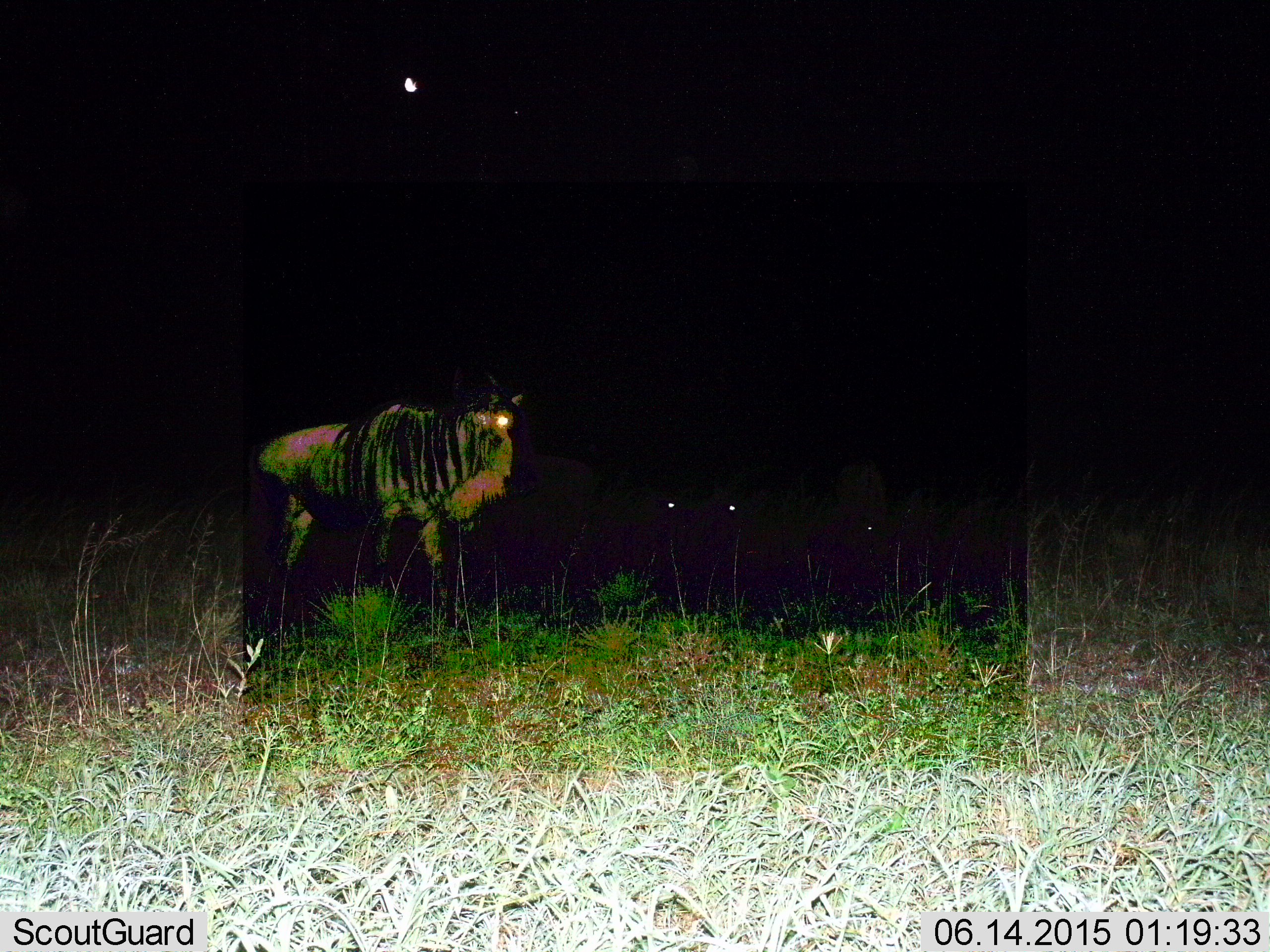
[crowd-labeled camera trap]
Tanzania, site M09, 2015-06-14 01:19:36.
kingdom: Animalia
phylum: Chordata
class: Mammalia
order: Artiodactyla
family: Bovidae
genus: Connochaetes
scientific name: Connochaetes taurinus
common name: blue wildebeest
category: wildebeest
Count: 3.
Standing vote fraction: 80%.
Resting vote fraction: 10%.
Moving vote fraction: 20%.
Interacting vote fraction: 0%.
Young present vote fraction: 0%.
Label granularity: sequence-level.